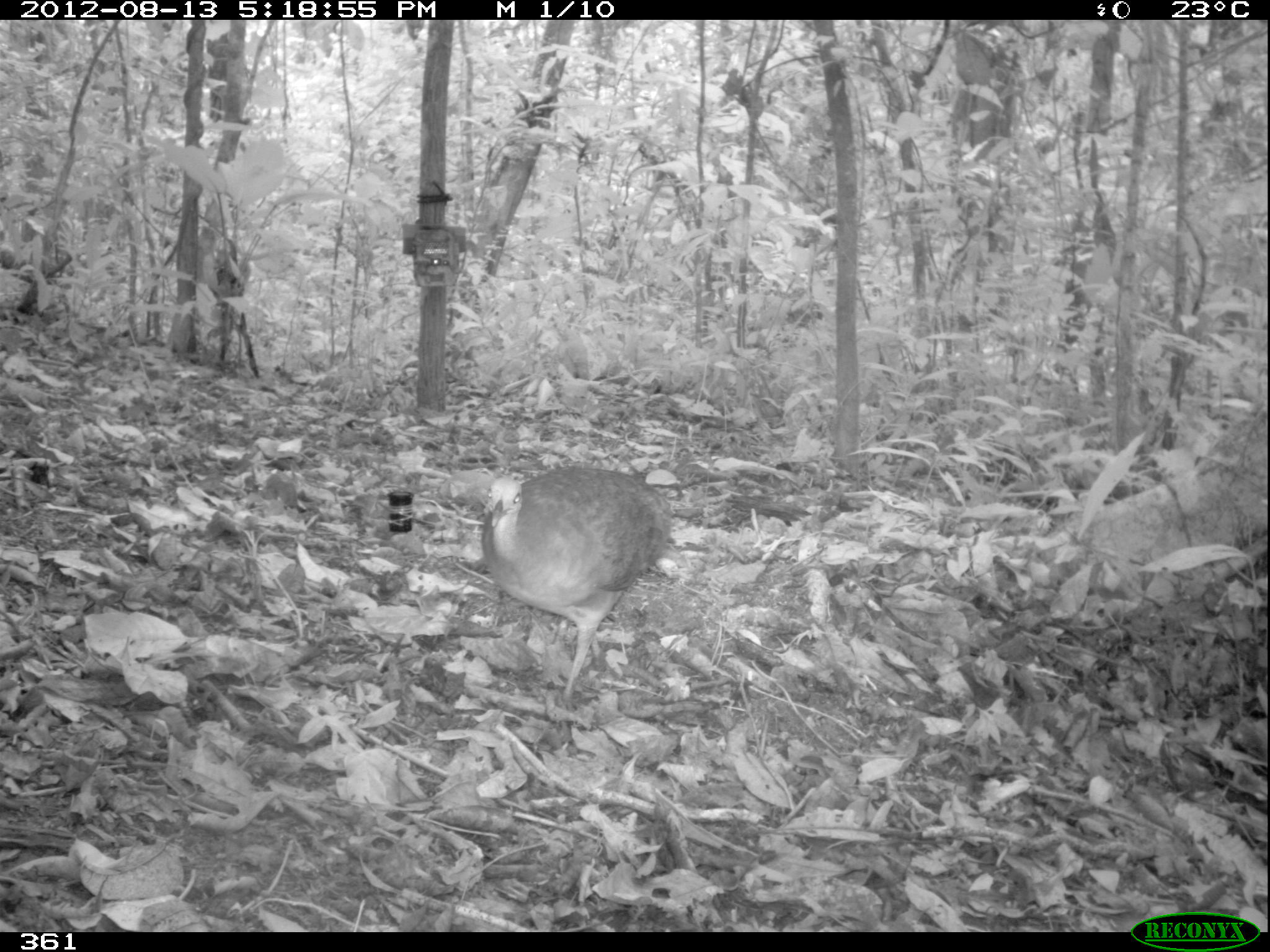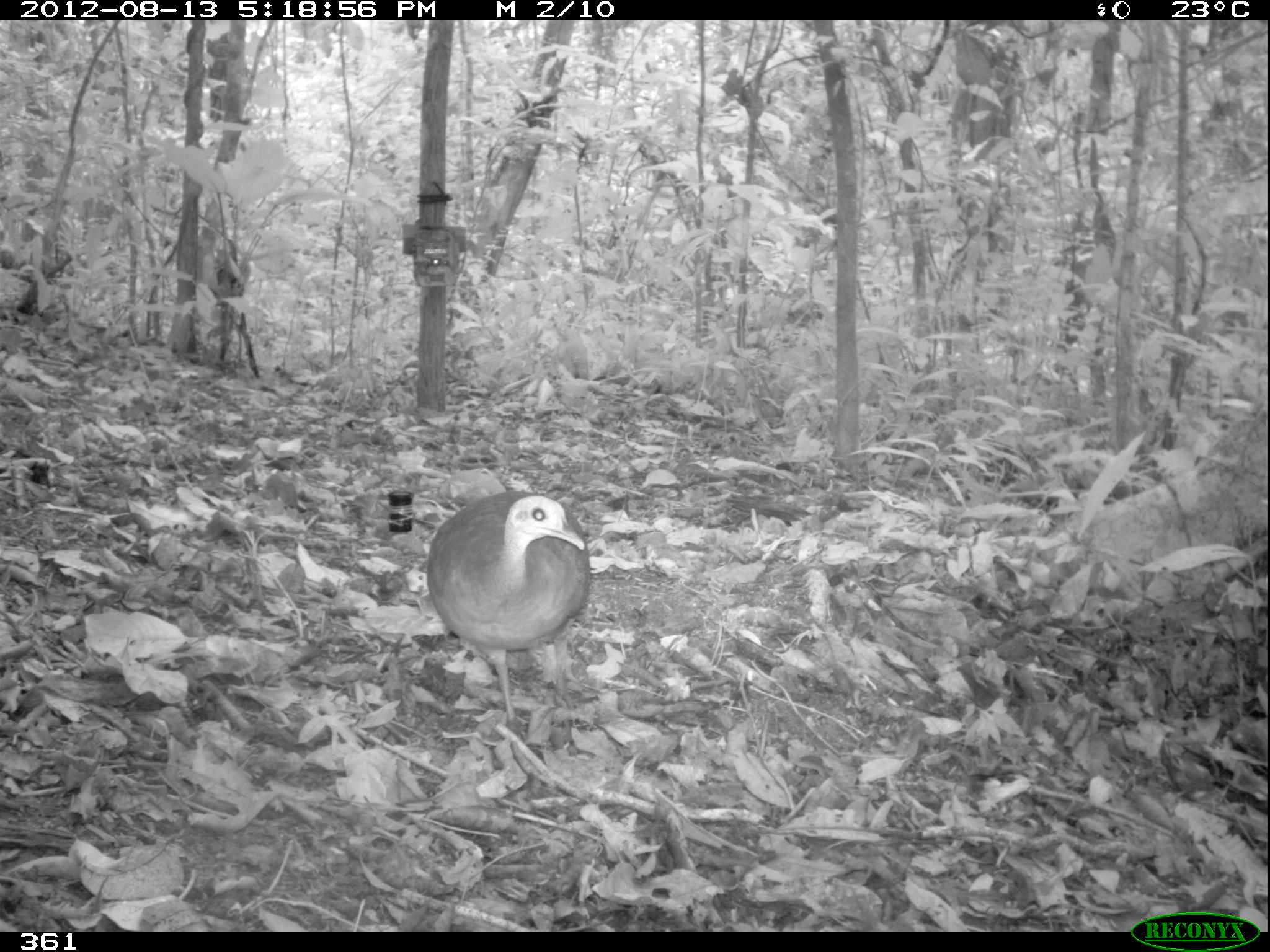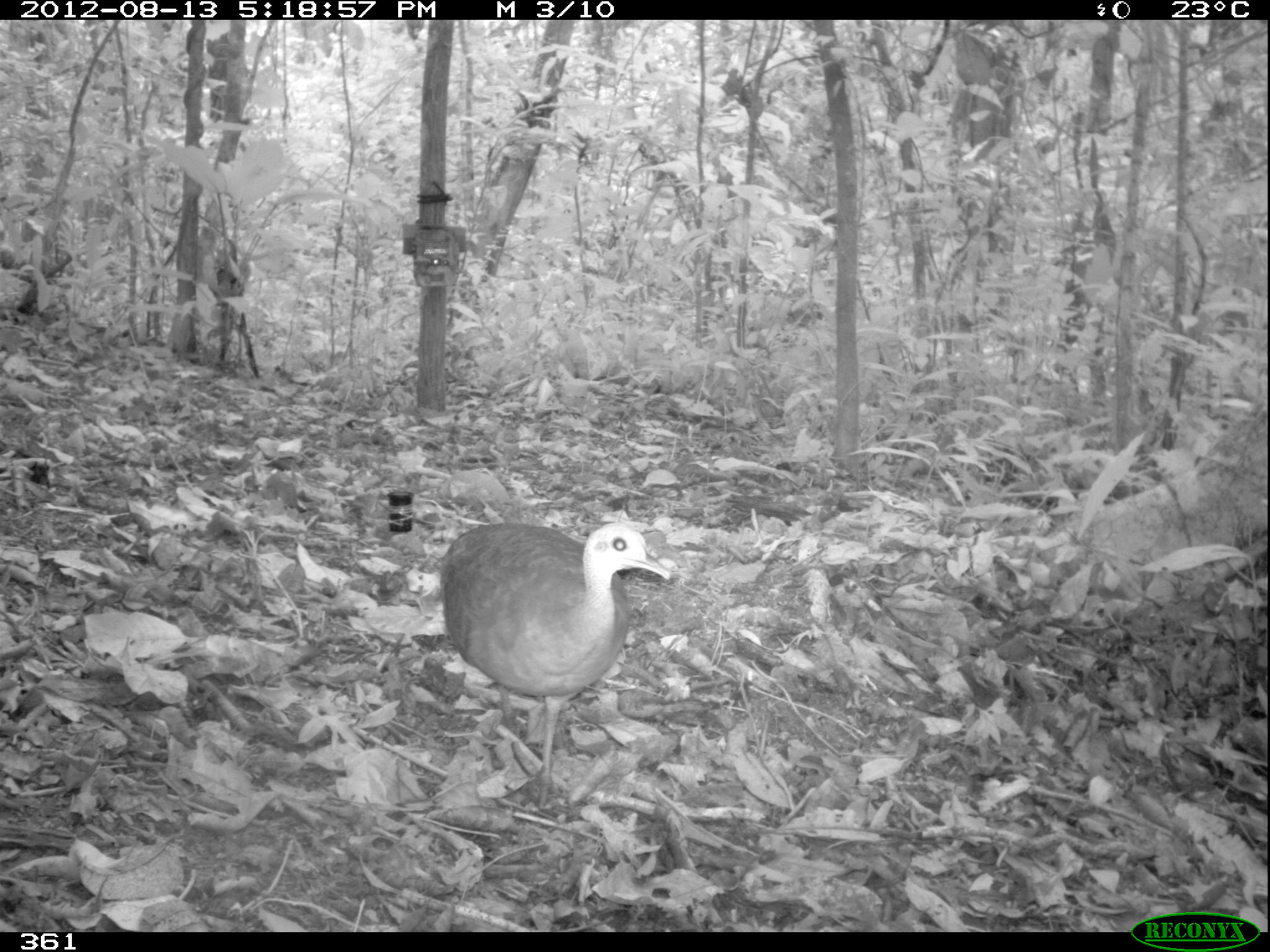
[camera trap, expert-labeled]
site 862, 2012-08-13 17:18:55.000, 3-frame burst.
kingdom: Animalia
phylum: Chordata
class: Aves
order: Galliformes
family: Phasianidae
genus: Alectoris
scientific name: Alectoris rufa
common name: red-legged partridge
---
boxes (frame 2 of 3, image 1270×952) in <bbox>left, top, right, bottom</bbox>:
alectoris rufa: <bbox>425, 490, 590, 745</bbox>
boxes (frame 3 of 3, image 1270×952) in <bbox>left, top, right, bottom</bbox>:
alectoris rufa: <bbox>434, 519, 670, 812</bbox>